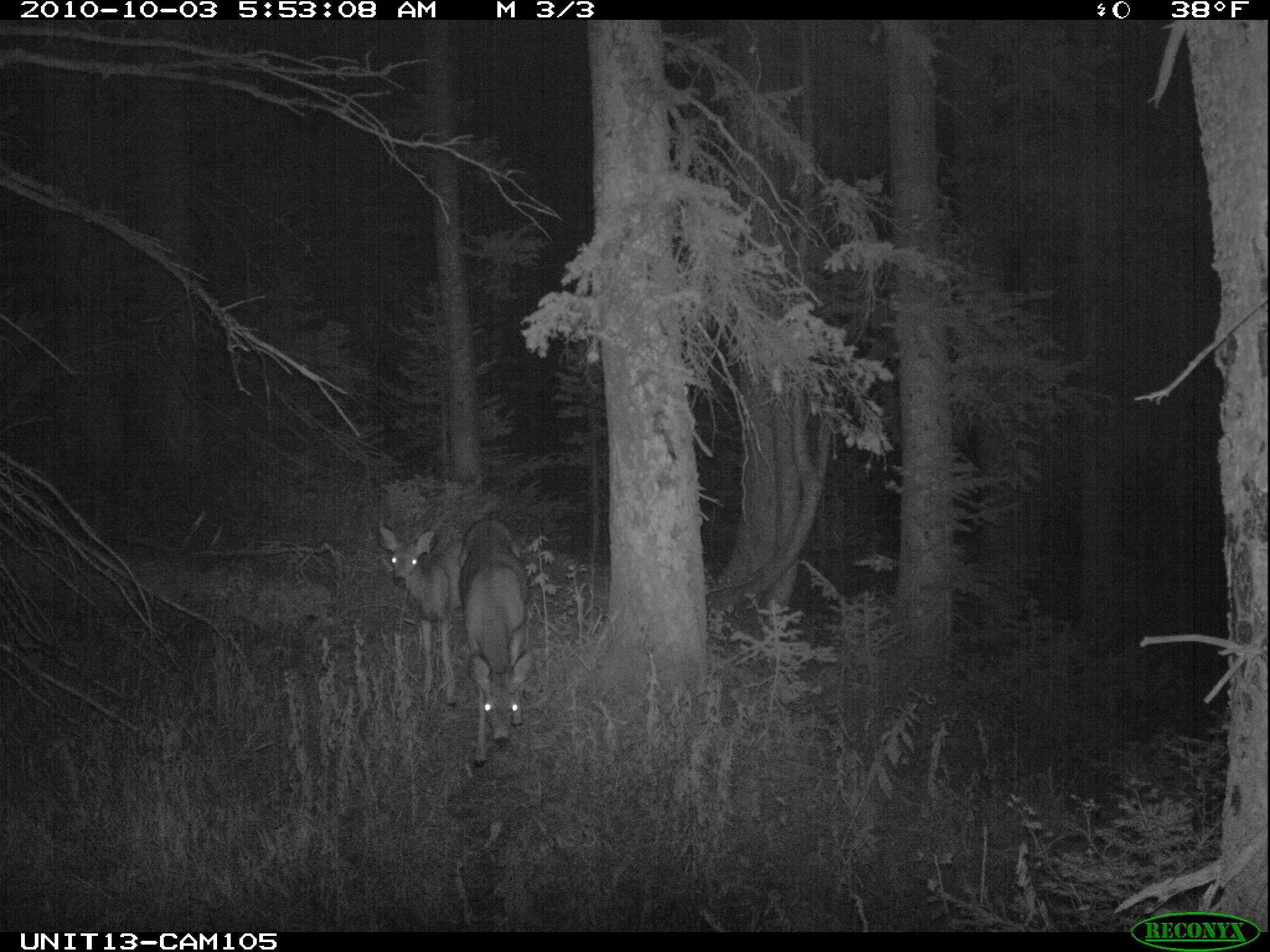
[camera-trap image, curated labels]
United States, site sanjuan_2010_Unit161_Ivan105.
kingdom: Animalia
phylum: Chordata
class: Mammalia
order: Artiodactyla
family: Cervidae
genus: Odocoileus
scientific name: Odocoileus hemionus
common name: mule deer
Odocoileus hemionus (mule deer).